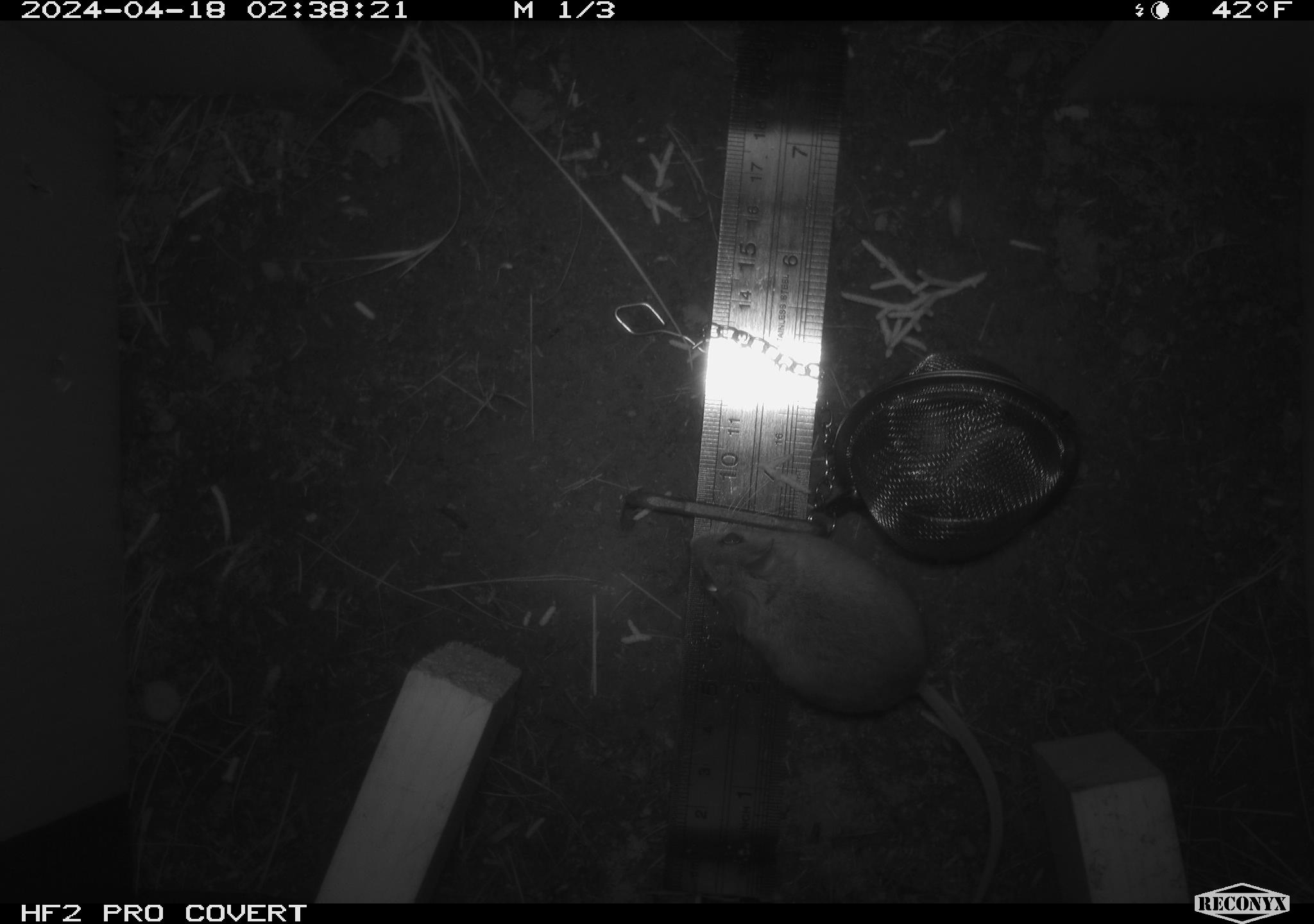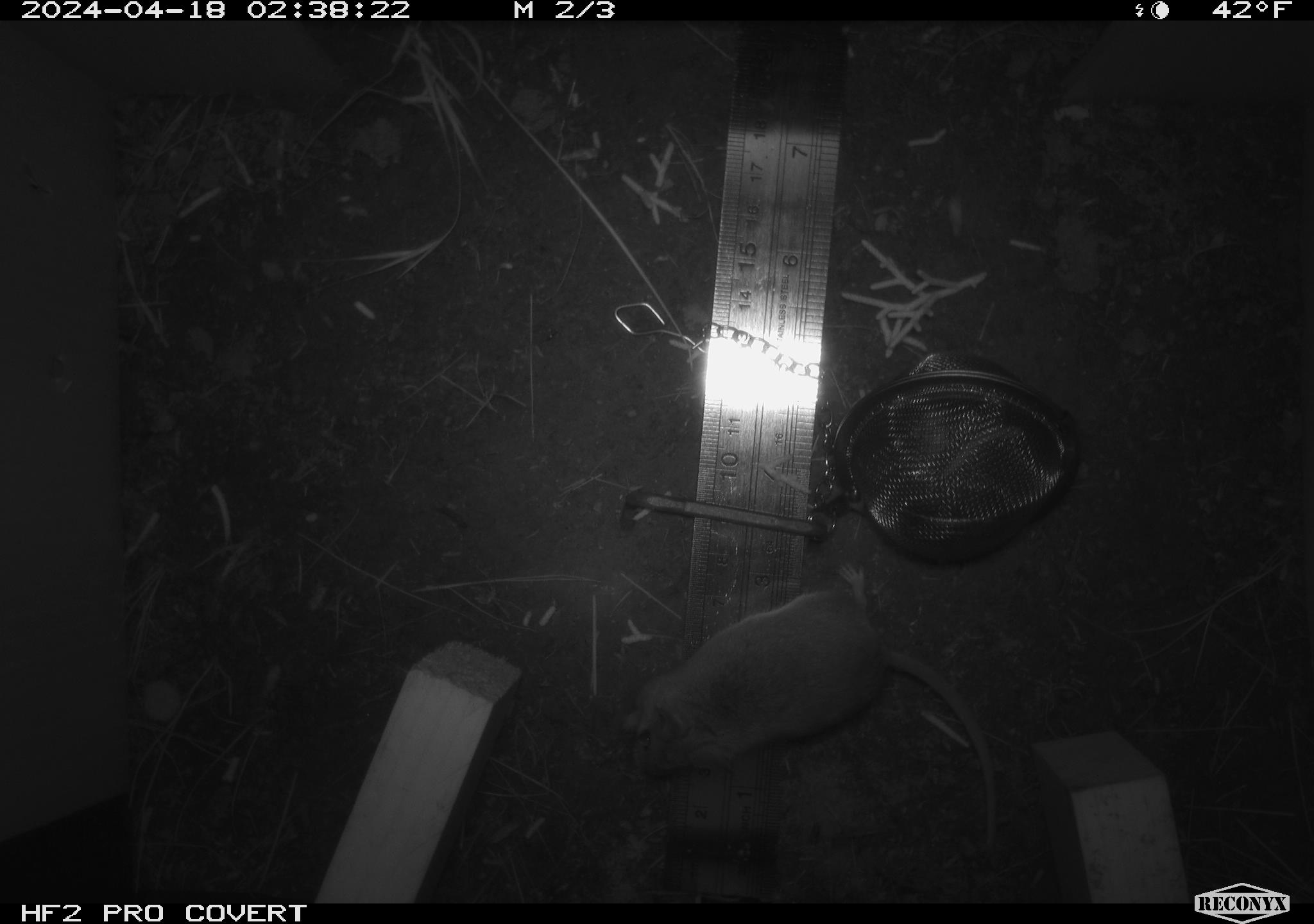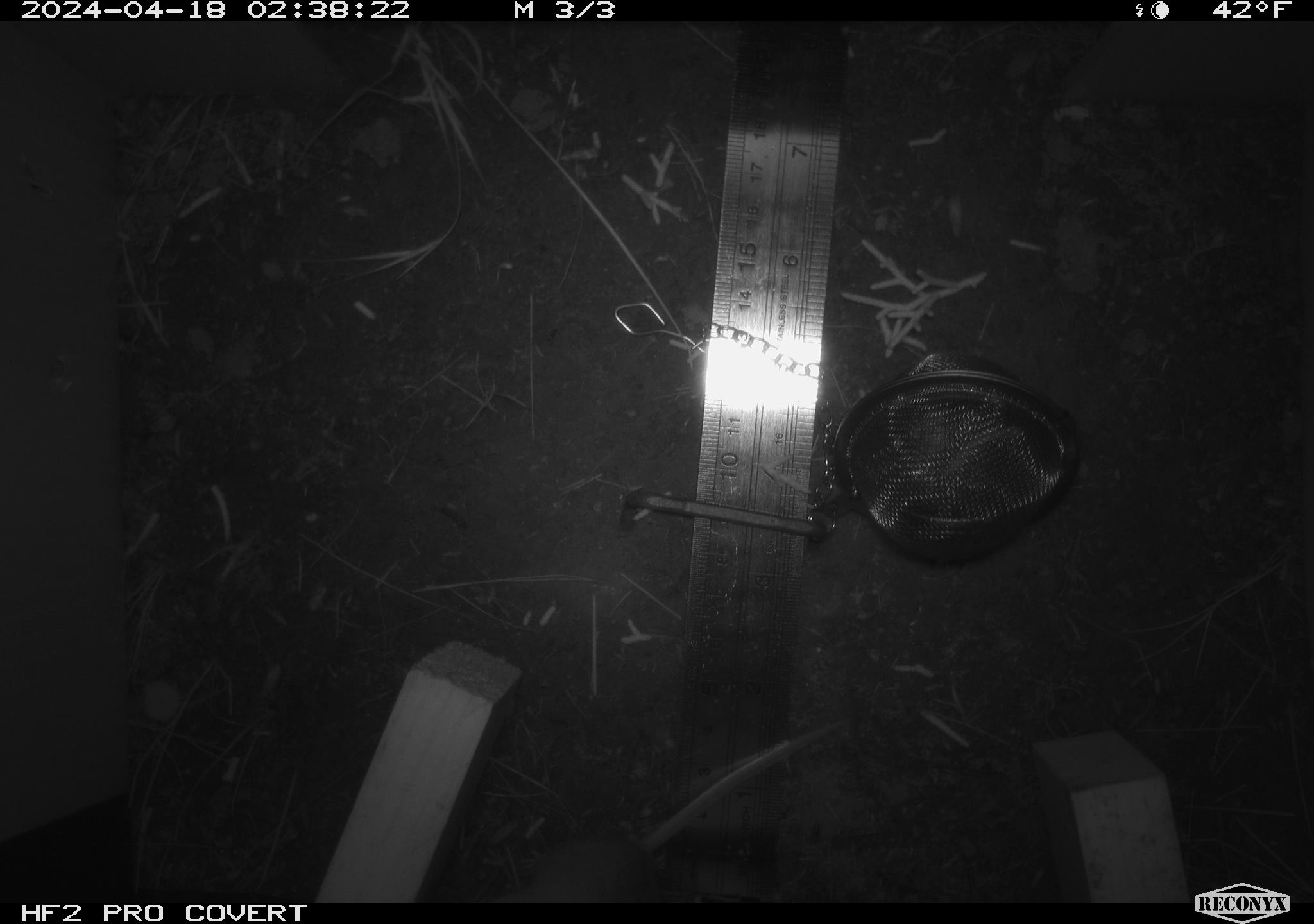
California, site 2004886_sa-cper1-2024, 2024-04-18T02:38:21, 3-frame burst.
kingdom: Animalia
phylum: Chordata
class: Mammalia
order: Rodentia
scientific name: Rodentia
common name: rodent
Rodent (Rodentia).